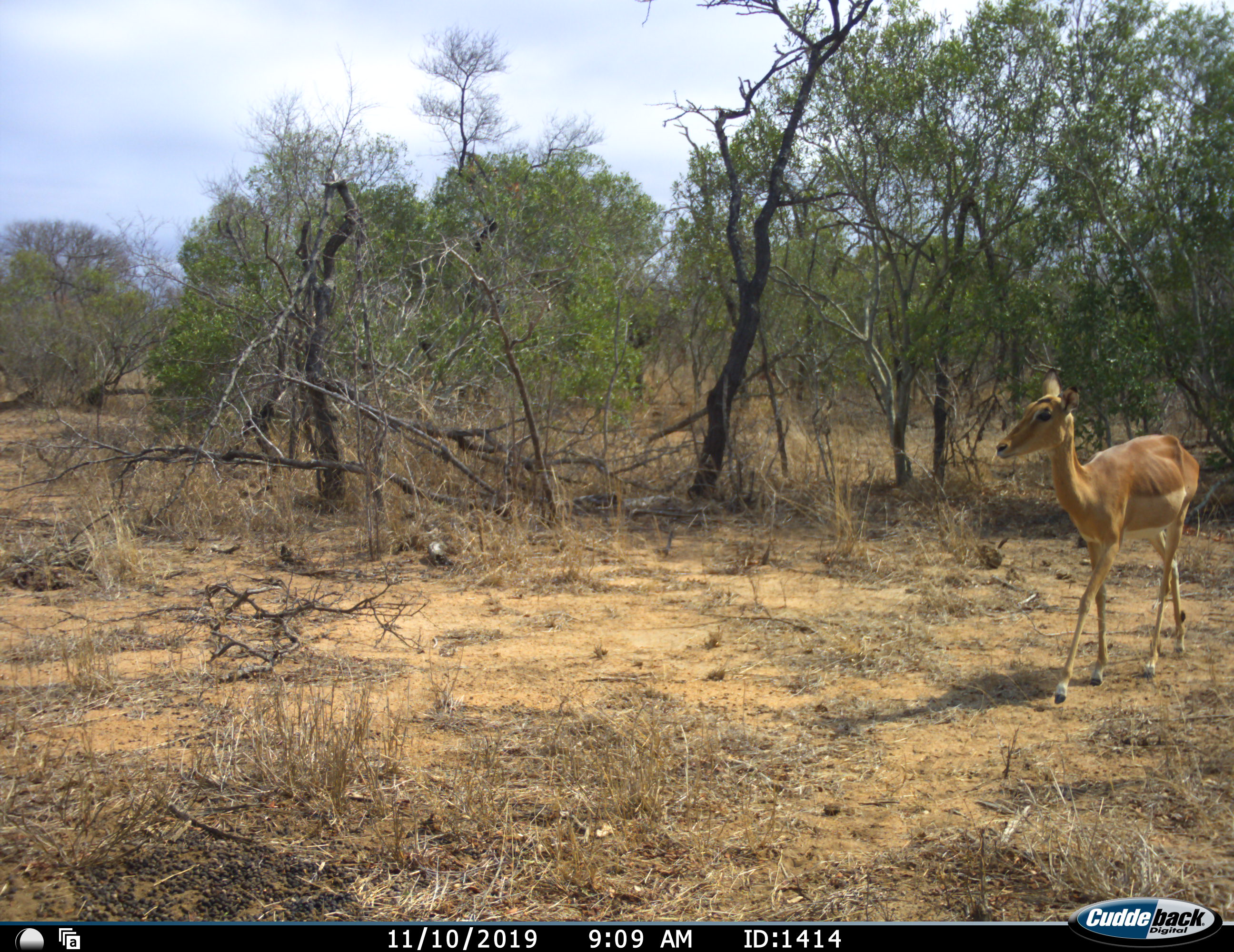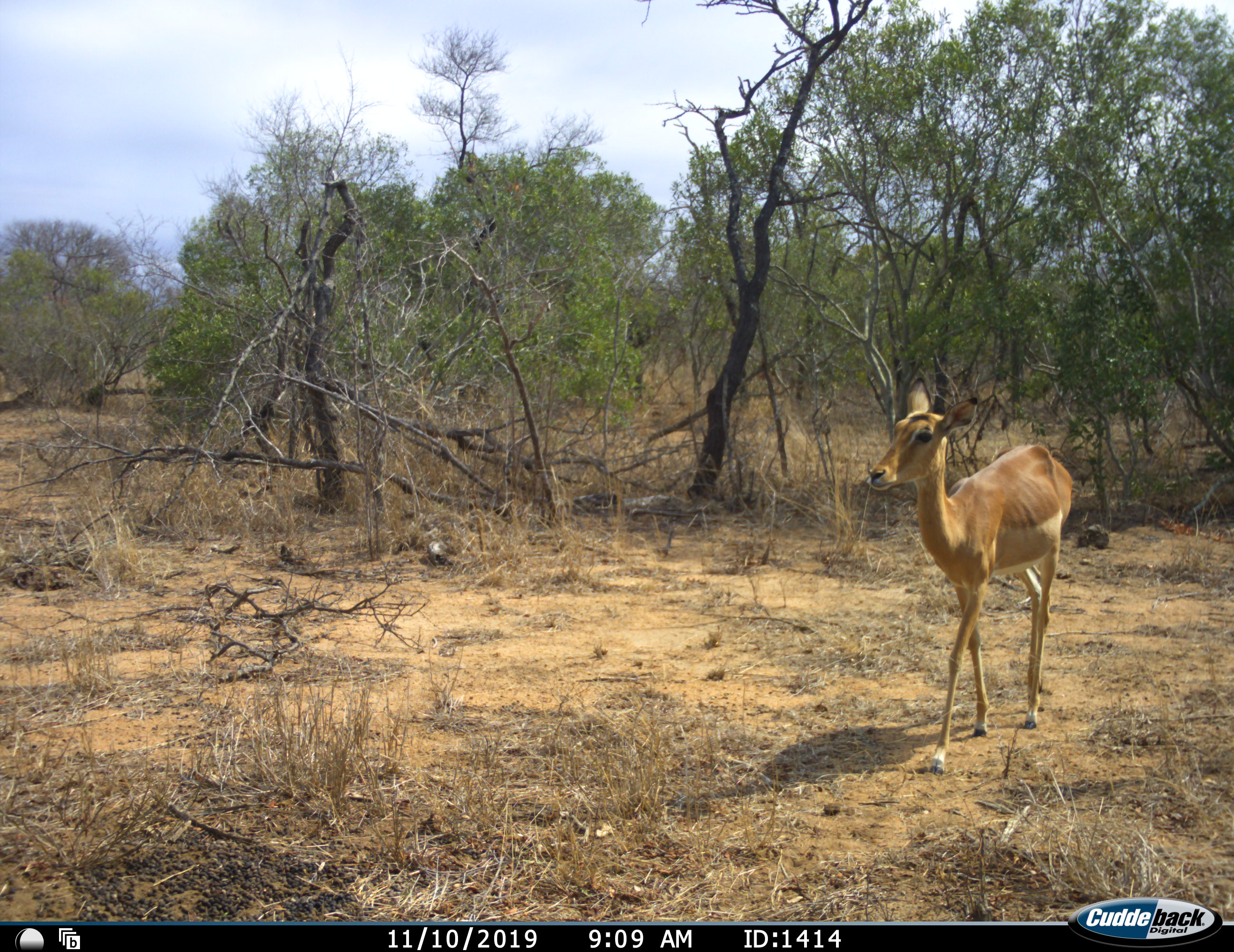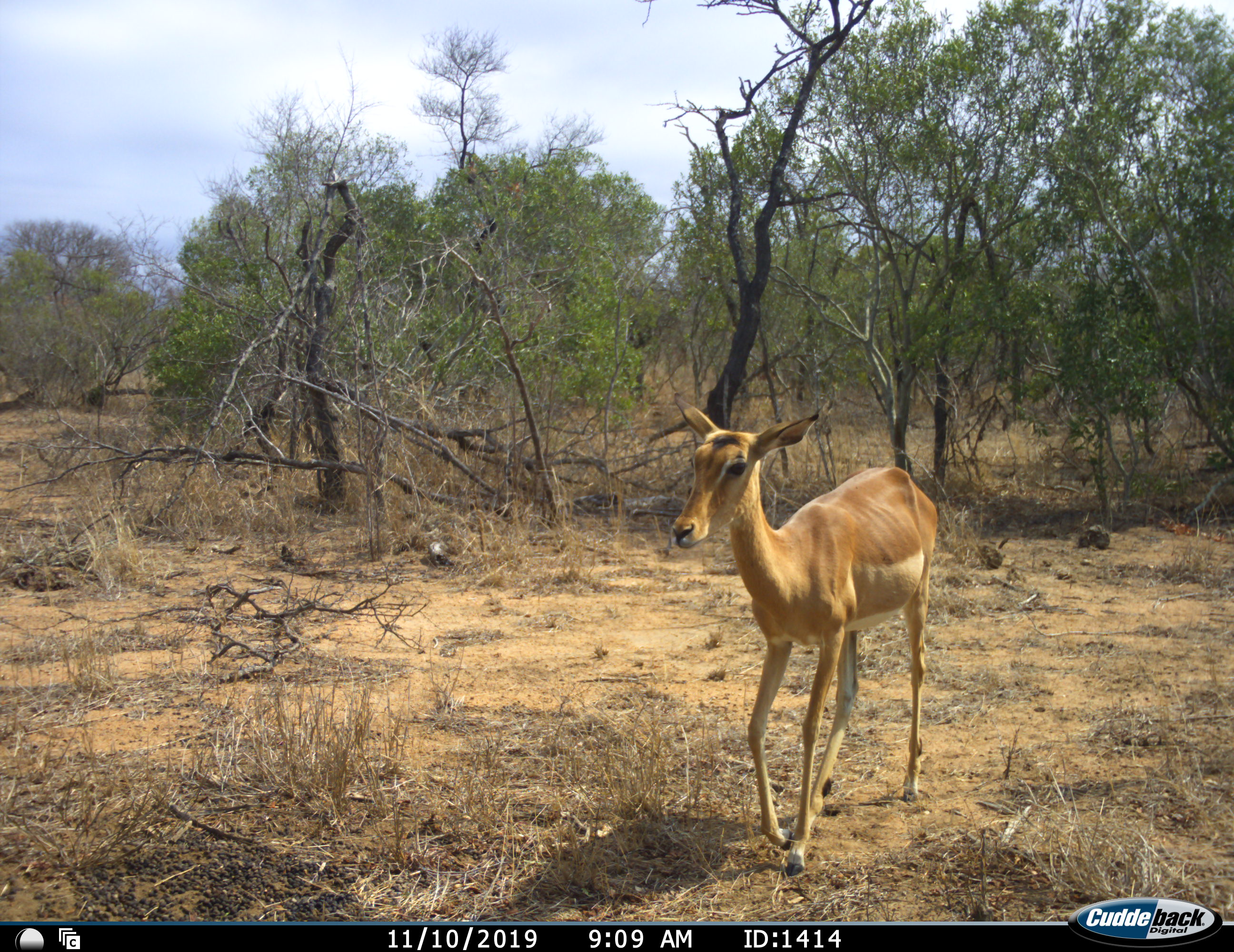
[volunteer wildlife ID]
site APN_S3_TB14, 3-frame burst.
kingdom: Animalia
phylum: Chordata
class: Mammalia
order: Artiodactyla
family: Bovidae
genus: Aepyceros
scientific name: Aepyceros melampus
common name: impala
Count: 1.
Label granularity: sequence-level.